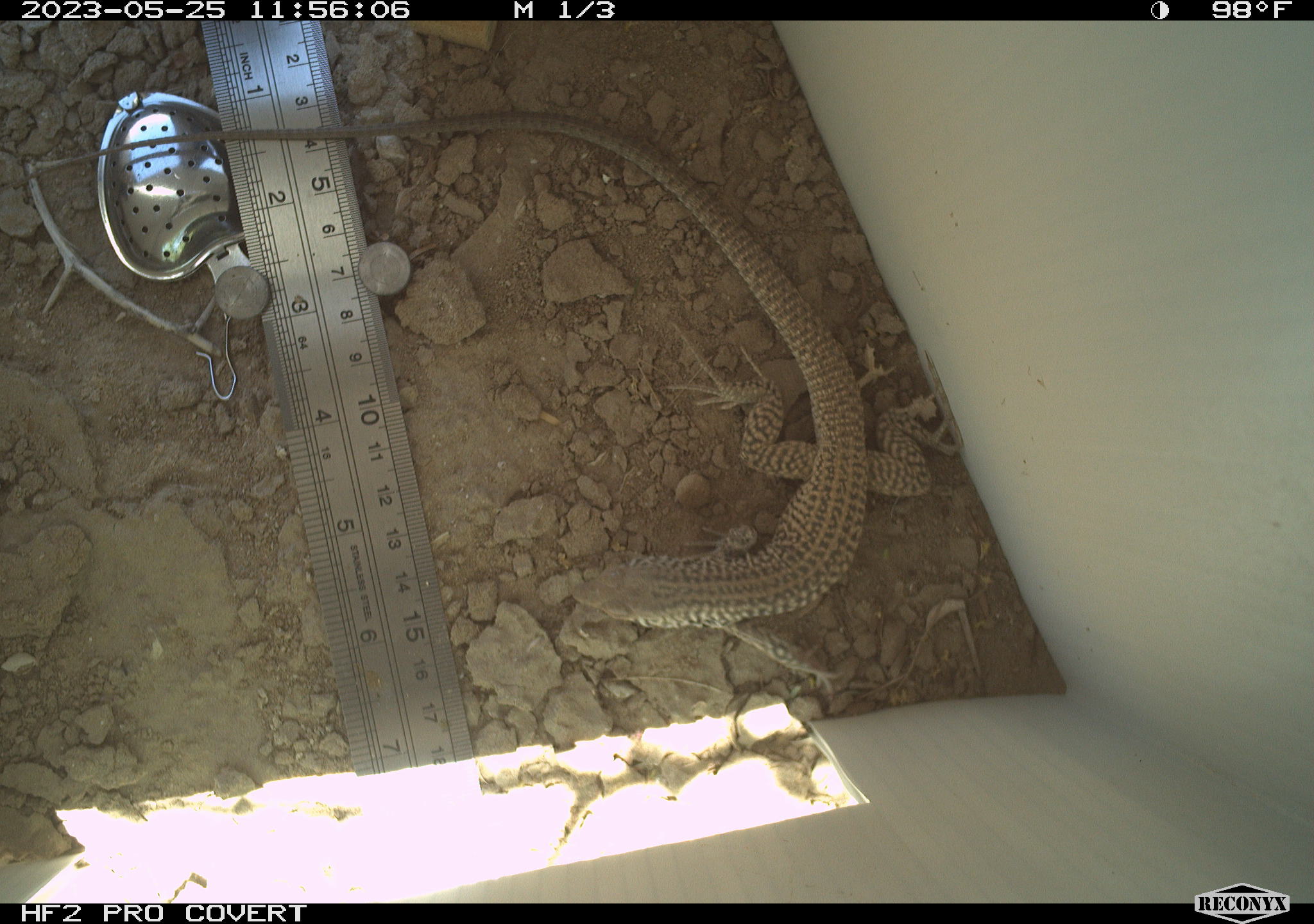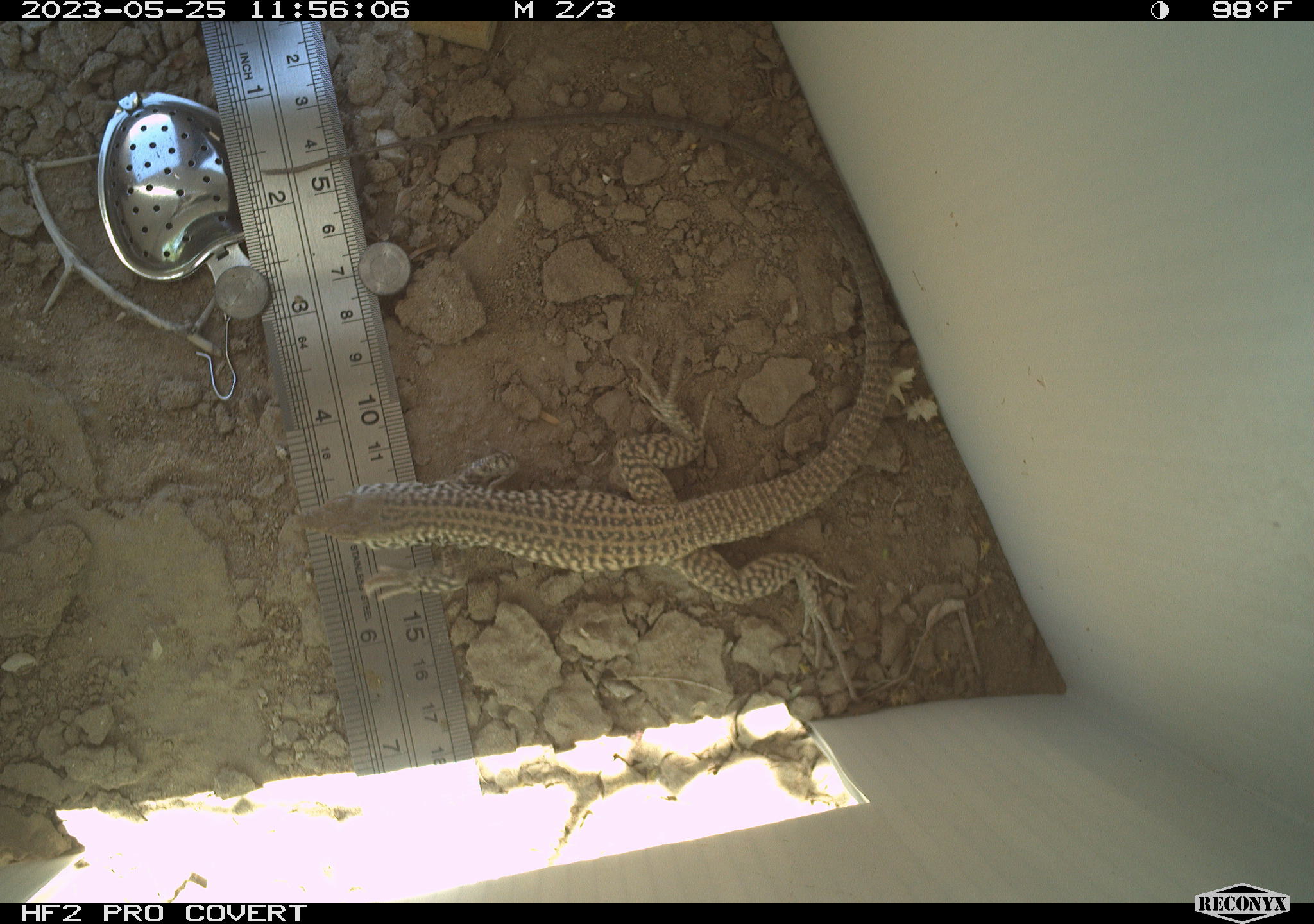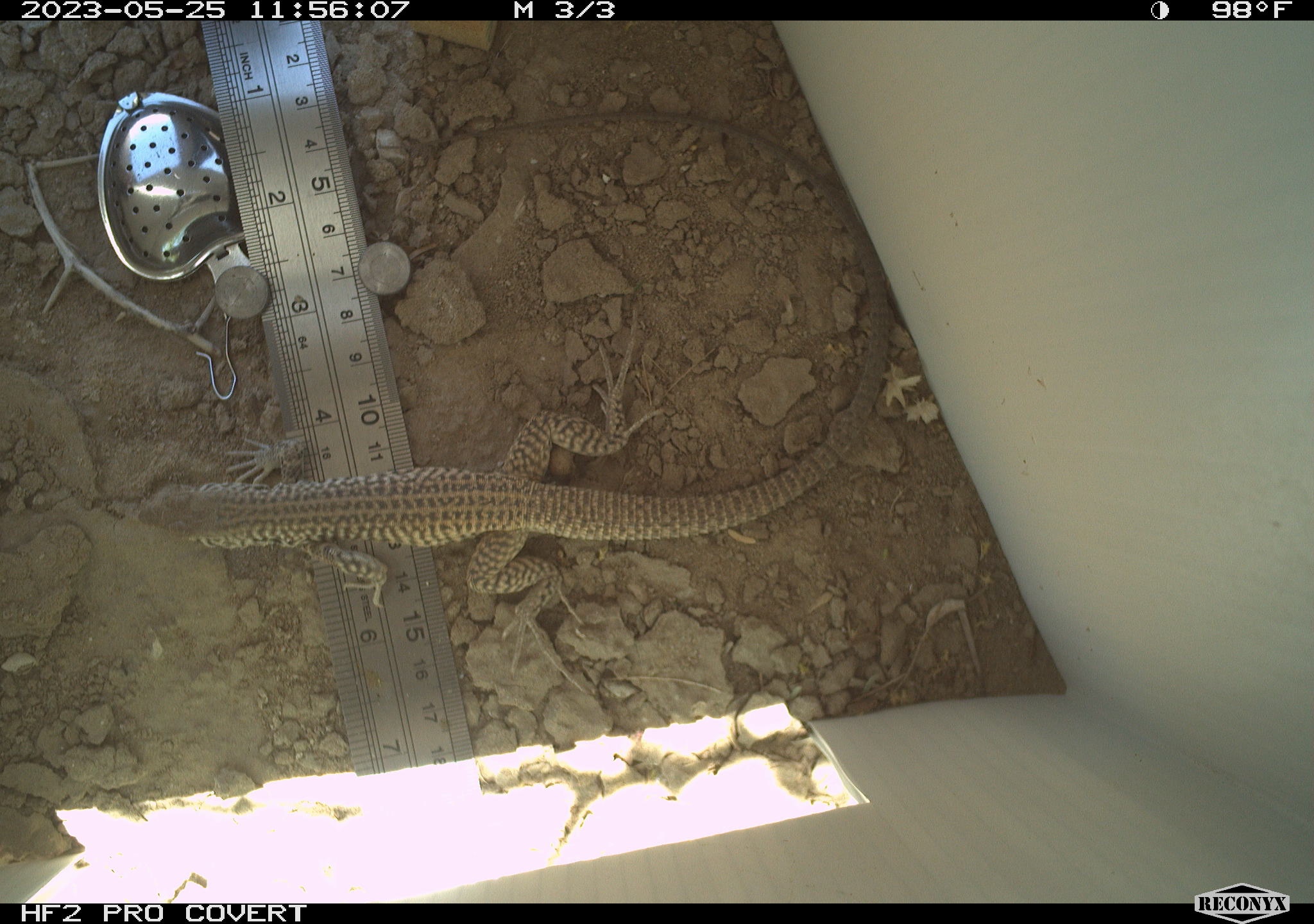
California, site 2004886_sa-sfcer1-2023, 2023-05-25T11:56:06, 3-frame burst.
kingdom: Animalia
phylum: Chordata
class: Reptilia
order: Squamata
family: Teiidae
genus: Aspidoscelis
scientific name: Aspidoscelis tigris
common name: western whiptail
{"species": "western whiptail (Aspidoscelis tigris)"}